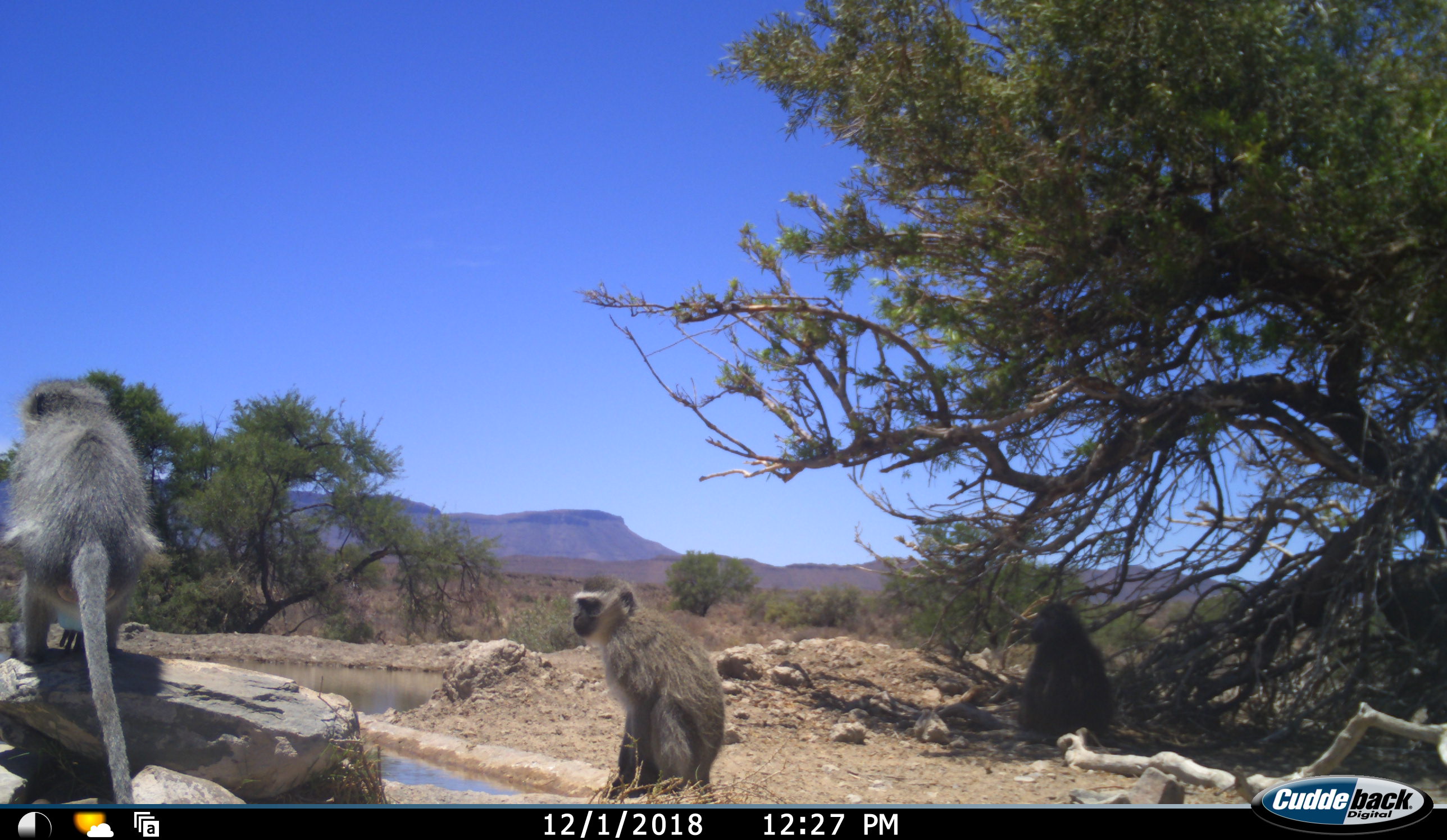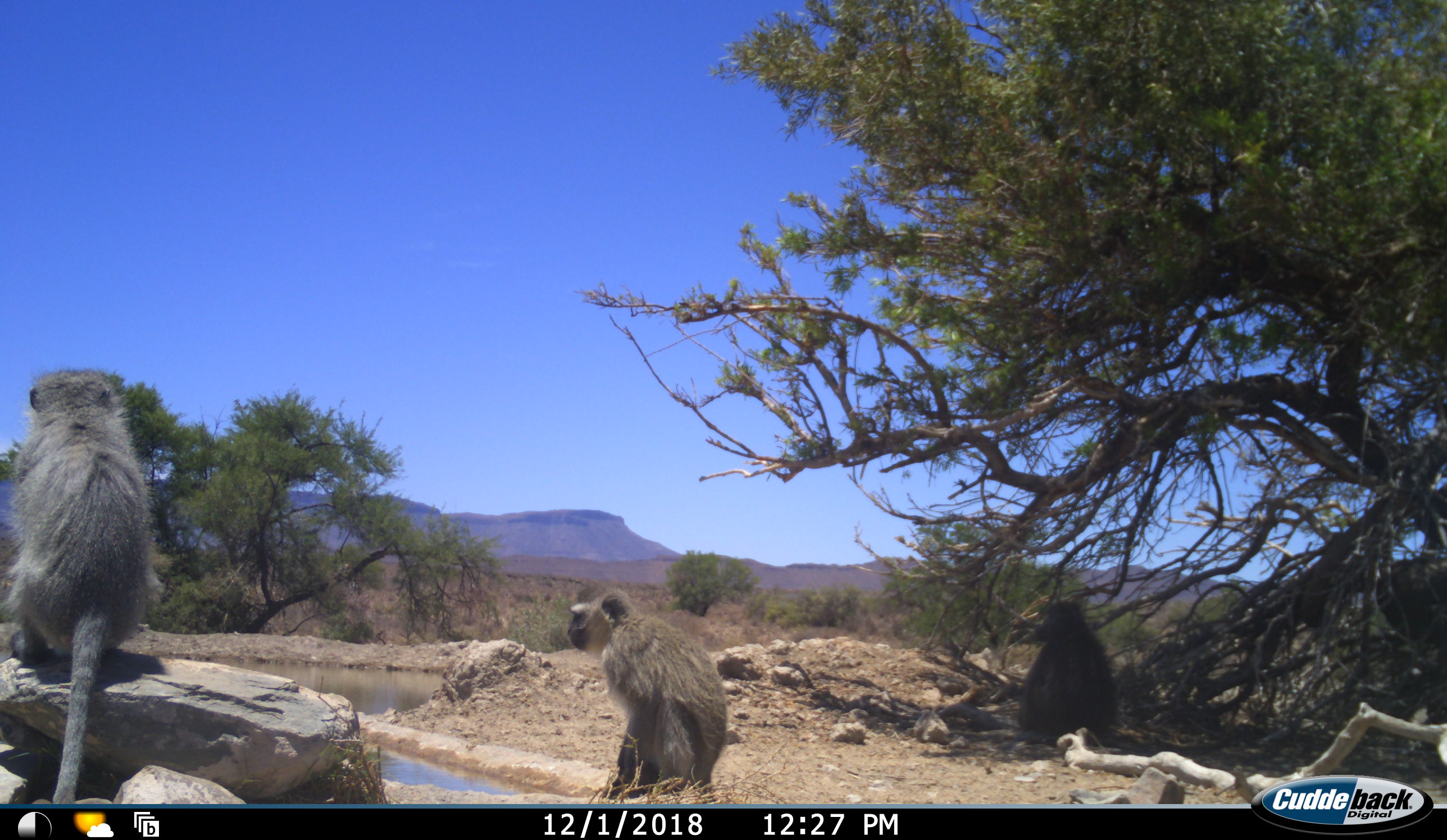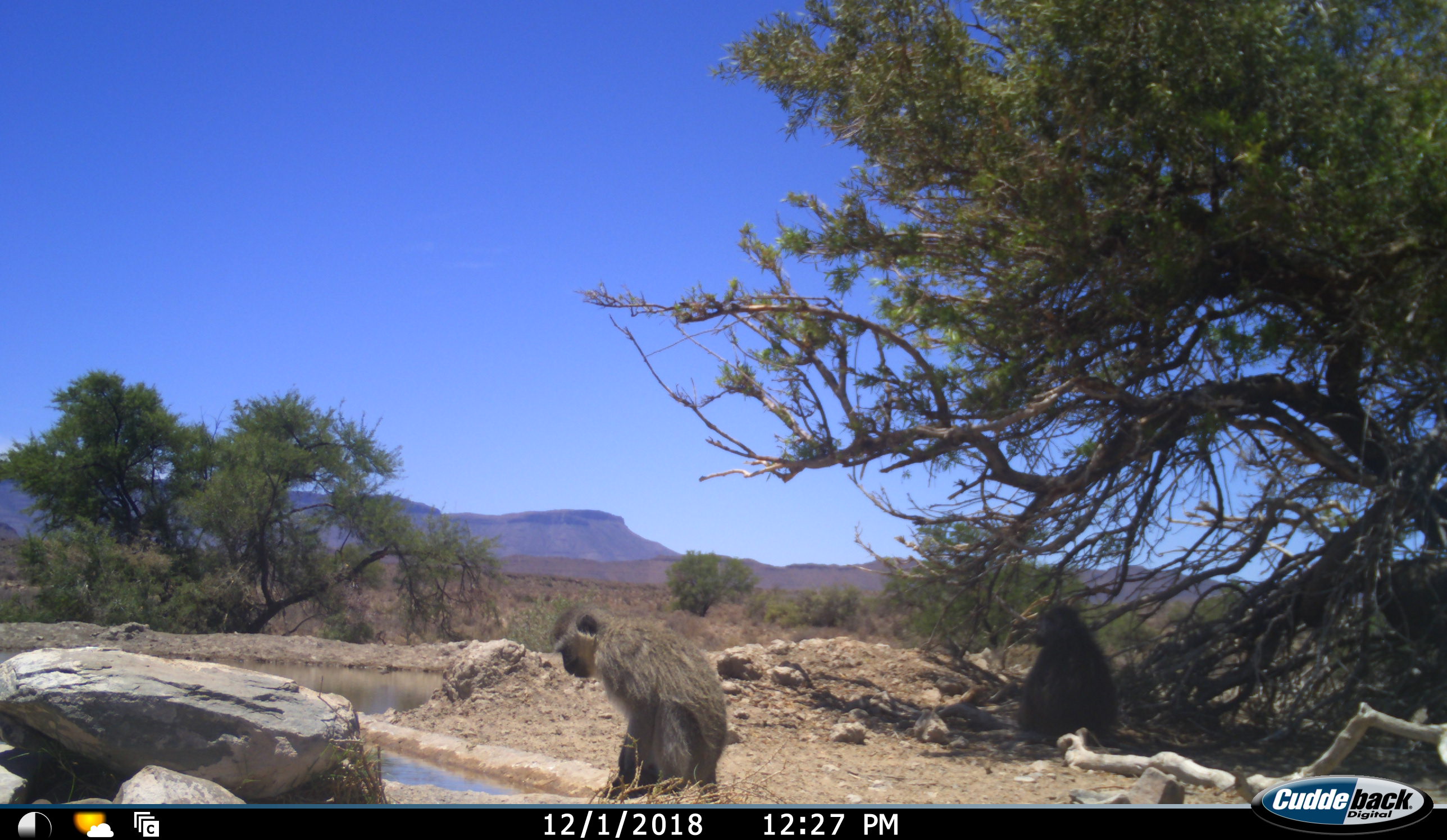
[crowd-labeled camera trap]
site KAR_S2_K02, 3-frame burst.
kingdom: Animalia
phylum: Chordata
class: Mammalia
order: Primates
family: Cercopithecidae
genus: Chlorocebus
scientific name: Chlorocebus pygerythrus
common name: vervet monkey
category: monkeyvervet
Monkeyvervet (vervet monkey) (Chlorocebus pygerythrus), count 3. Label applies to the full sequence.